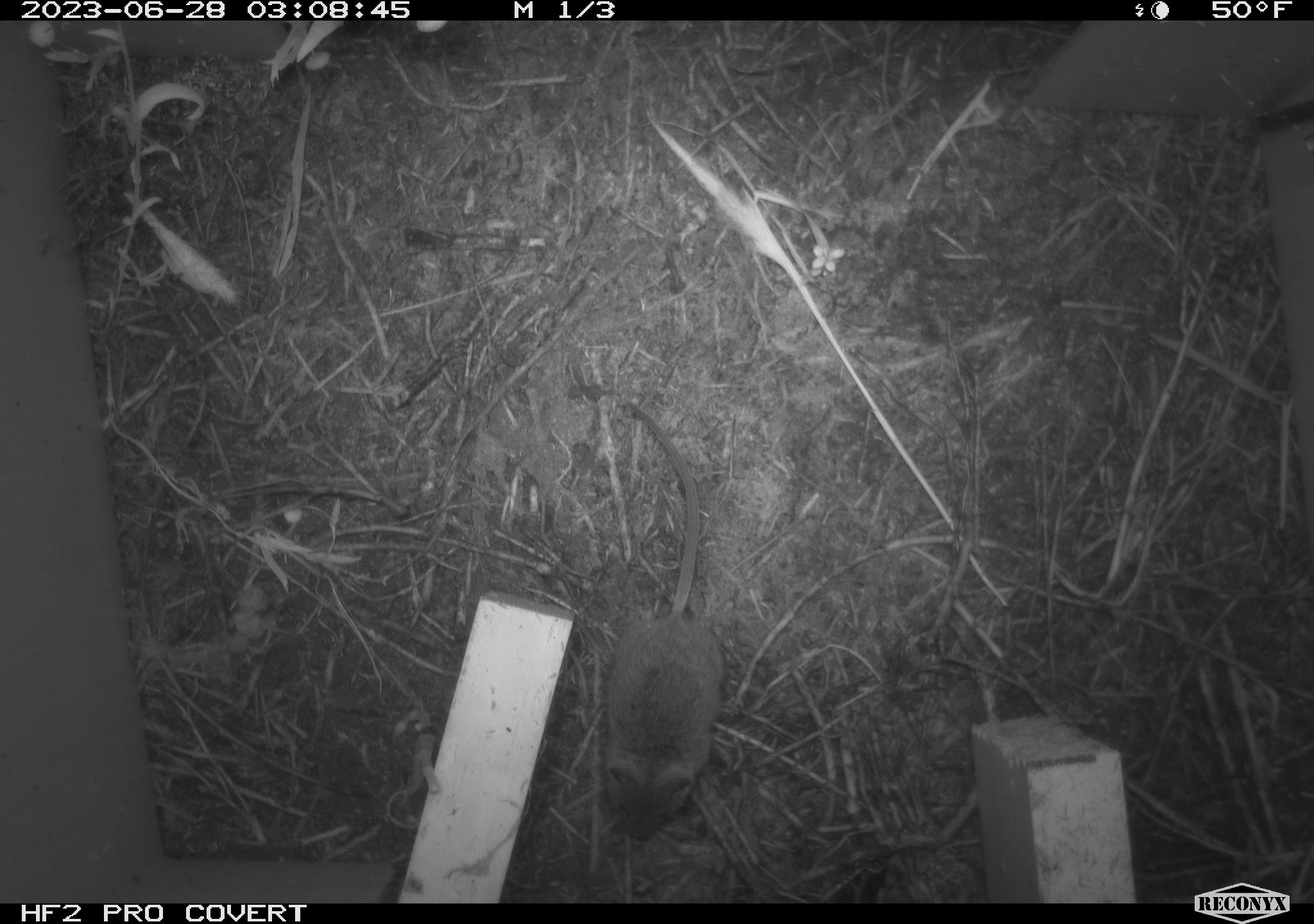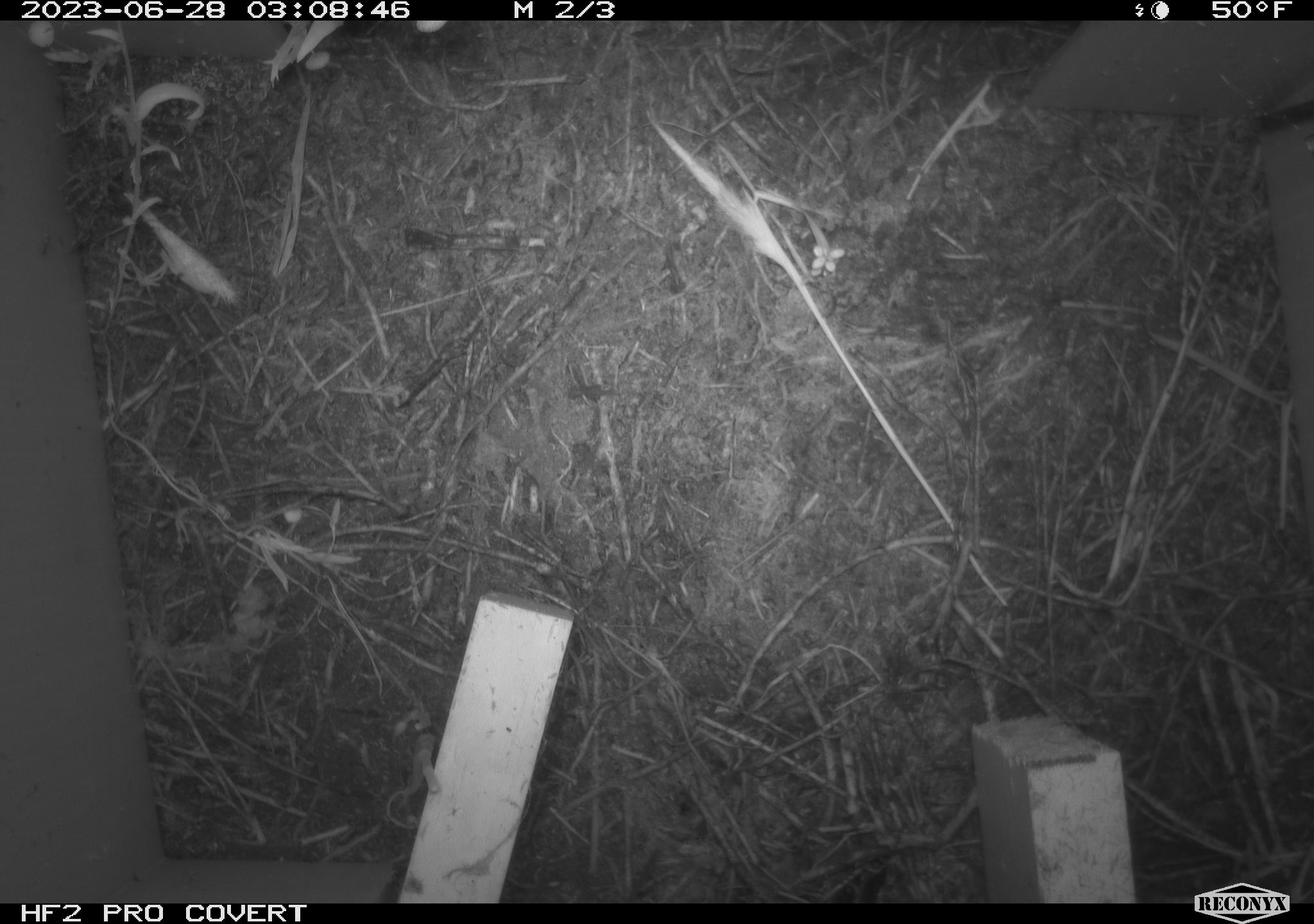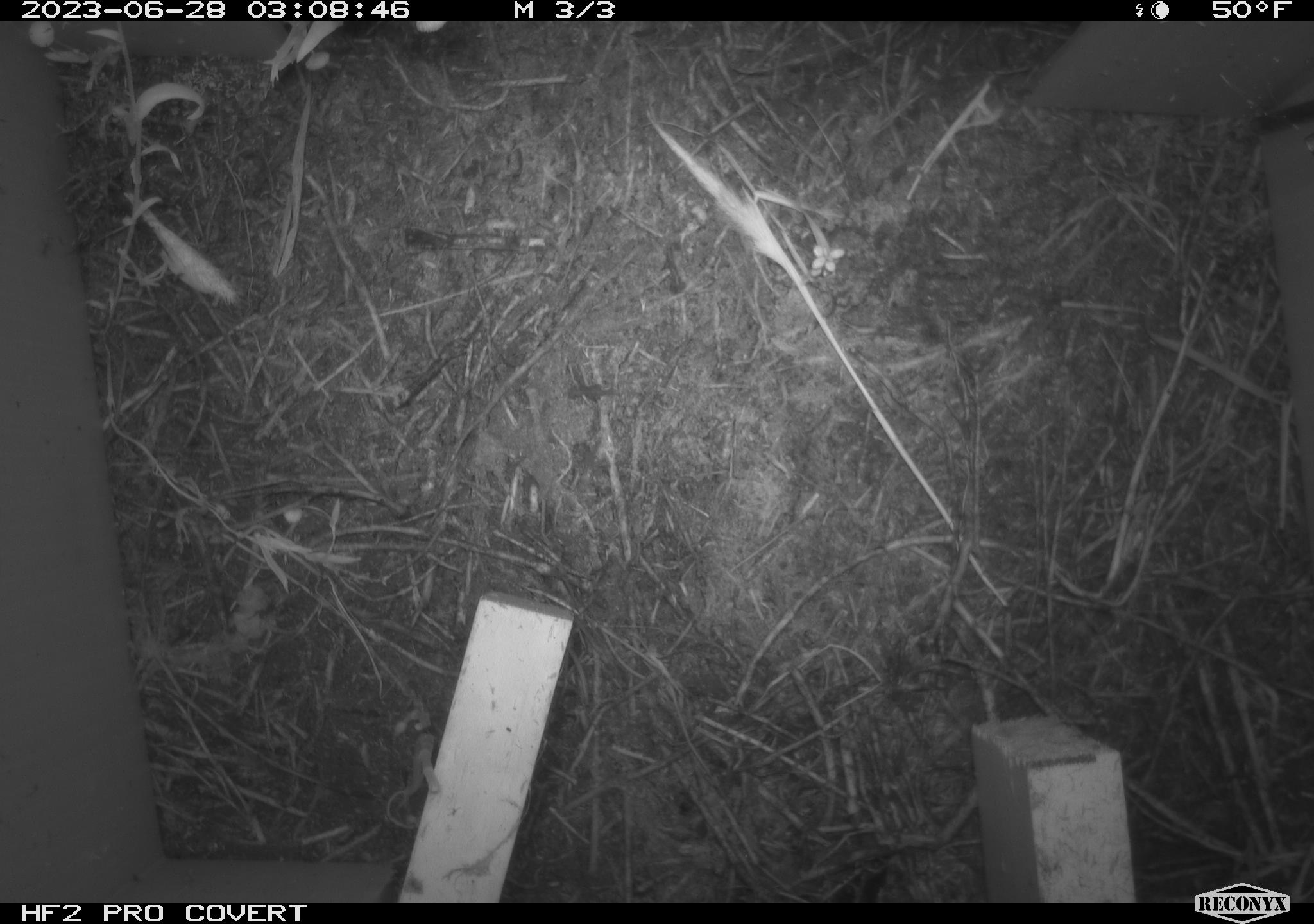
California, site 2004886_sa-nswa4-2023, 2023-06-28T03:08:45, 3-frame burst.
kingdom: Animalia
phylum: Chordata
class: Mammalia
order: Rodentia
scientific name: Rodentia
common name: mouse species